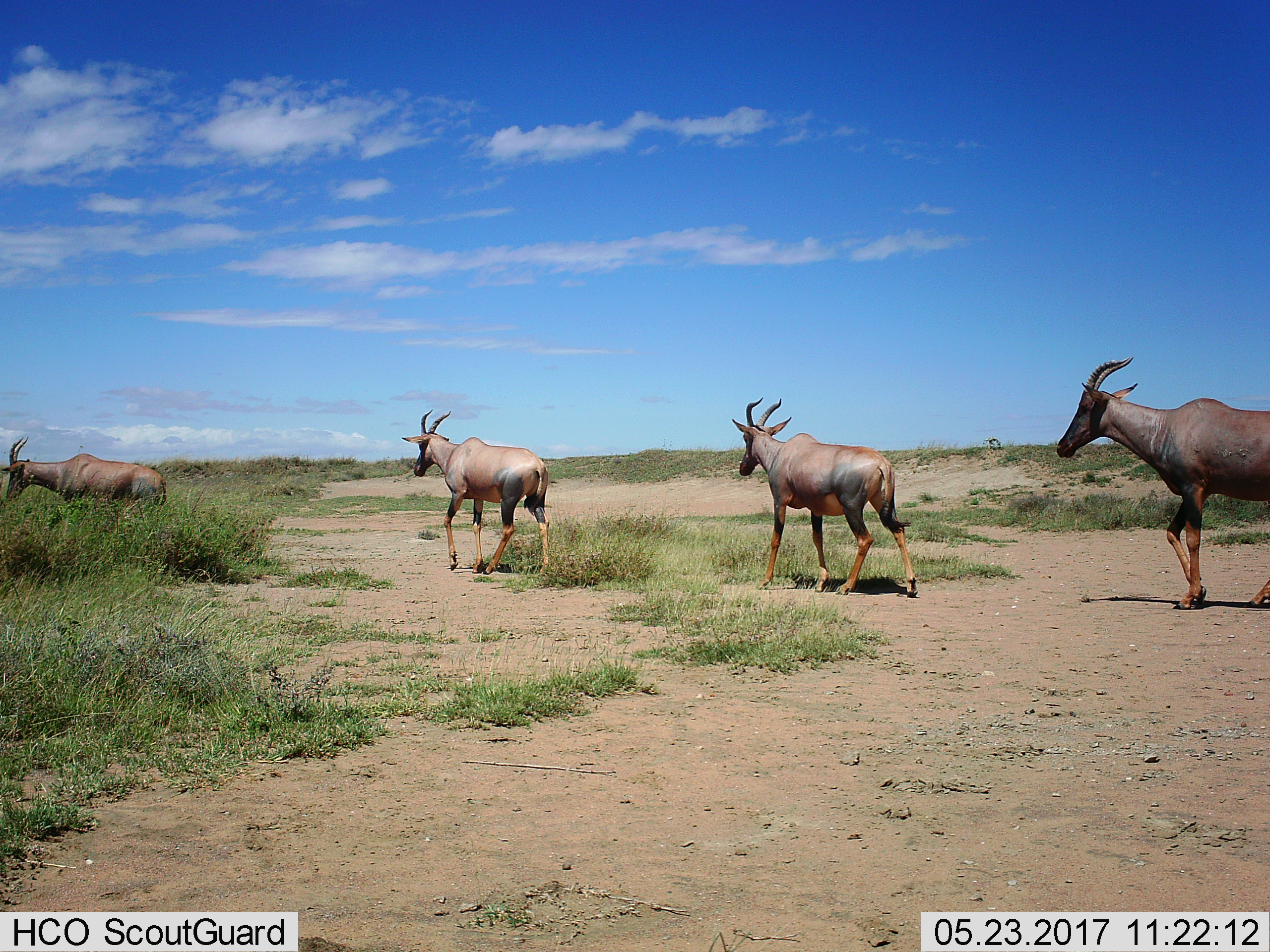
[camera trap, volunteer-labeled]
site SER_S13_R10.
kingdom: Animalia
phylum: Chordata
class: Mammalia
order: Artiodactyla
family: Bovidae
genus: Damaliscus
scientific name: Damaliscus lunatus jimela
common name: topi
Topi (Damaliscus lunatus jimela), count 4. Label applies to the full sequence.